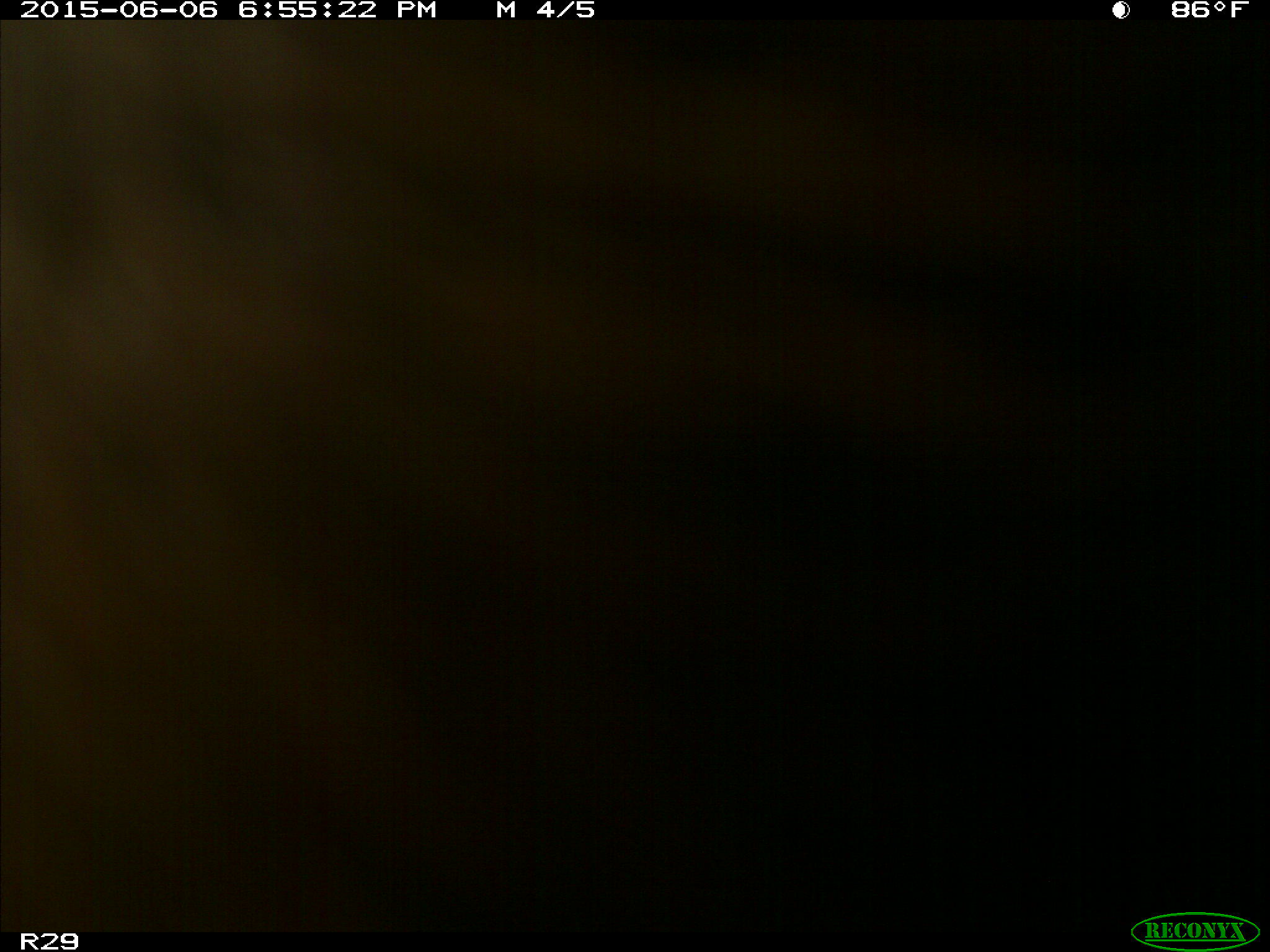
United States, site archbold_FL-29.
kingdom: Animalia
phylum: Chordata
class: Mammalia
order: Artiodactyla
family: Bovidae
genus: Bos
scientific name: Bos taurus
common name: domestic cow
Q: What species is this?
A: Bos taurus (domestic cow).